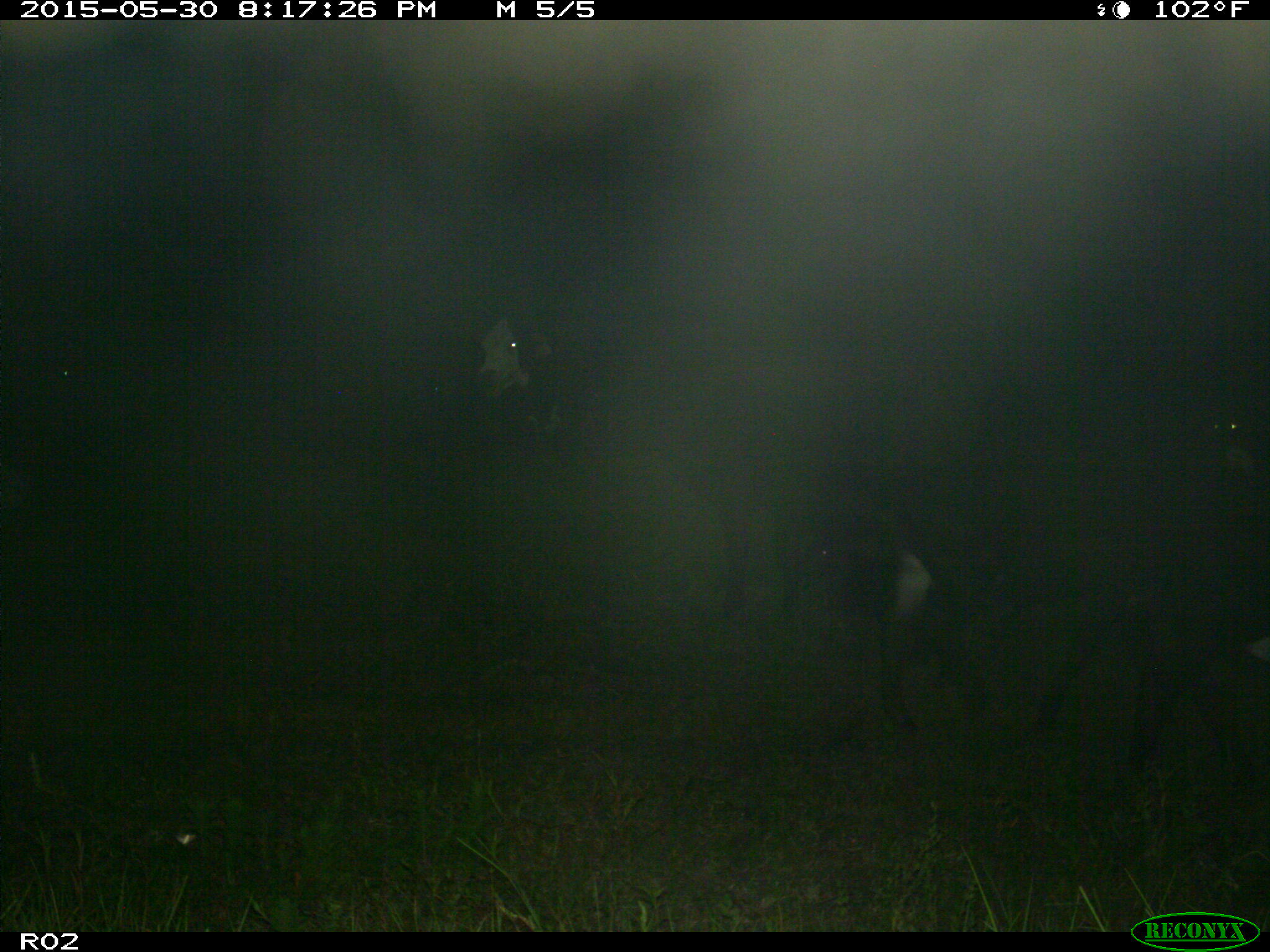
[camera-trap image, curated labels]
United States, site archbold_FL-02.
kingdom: Animalia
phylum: Chordata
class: Mammalia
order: Artiodactyla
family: Bovidae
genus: Bos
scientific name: Bos taurus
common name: domestic cow